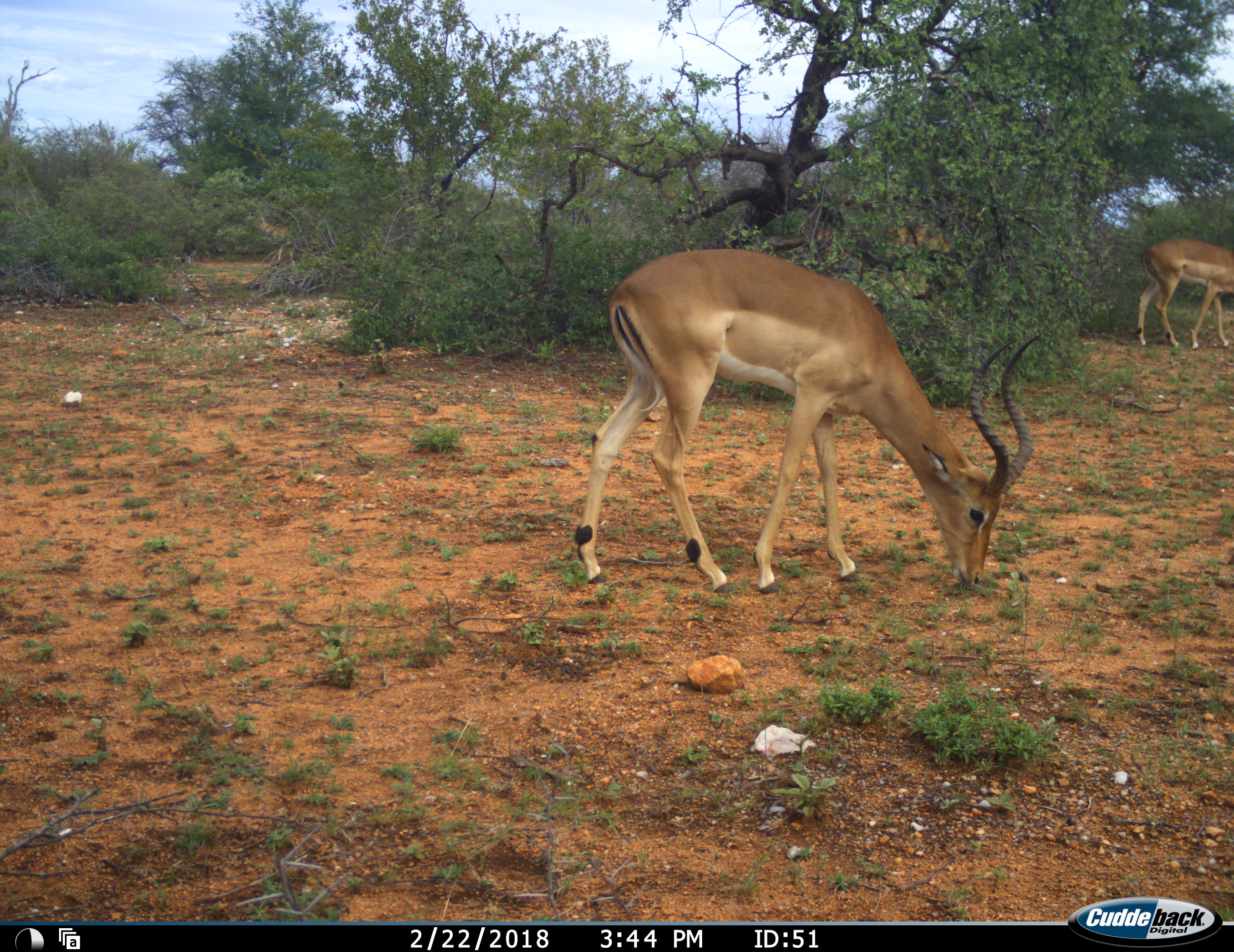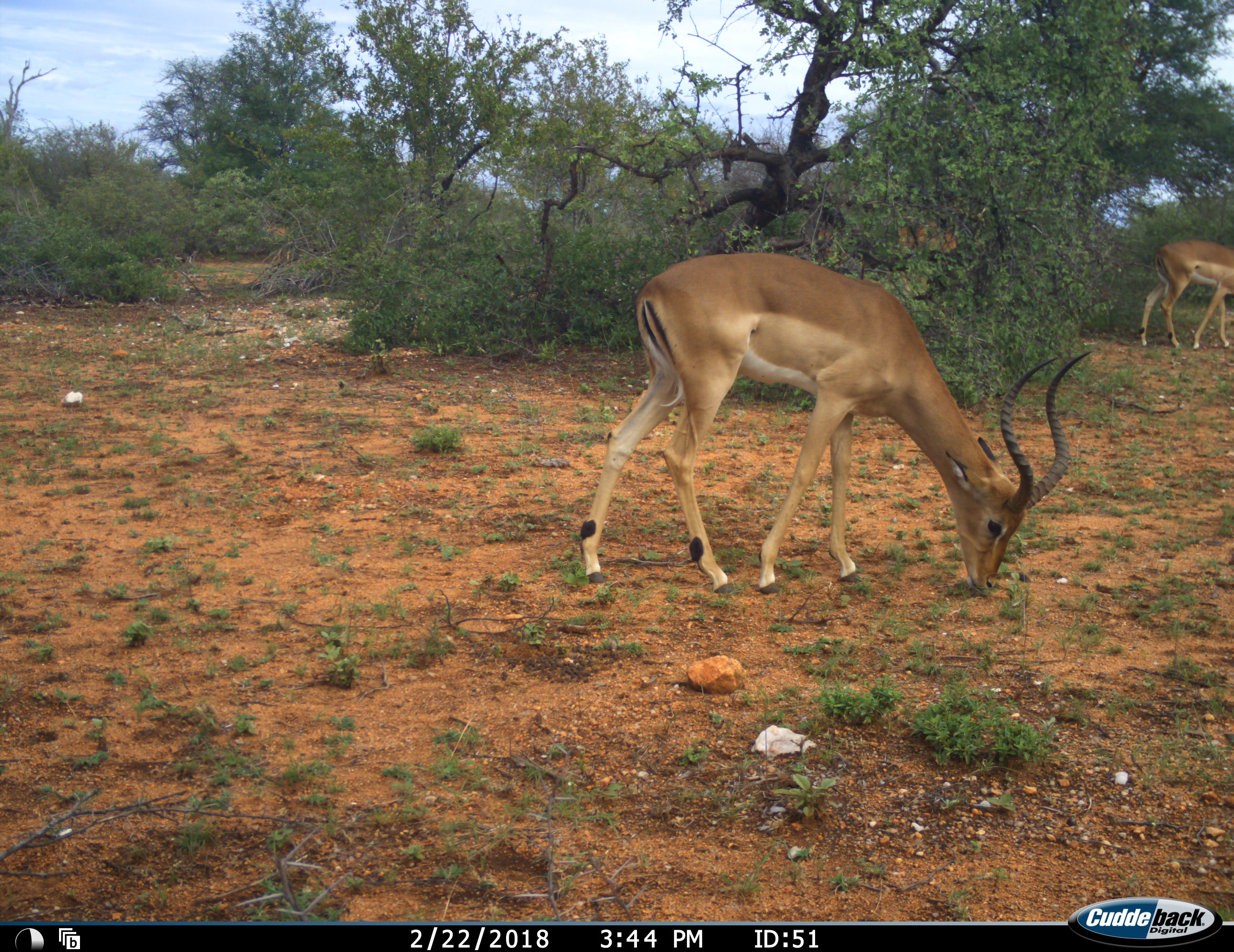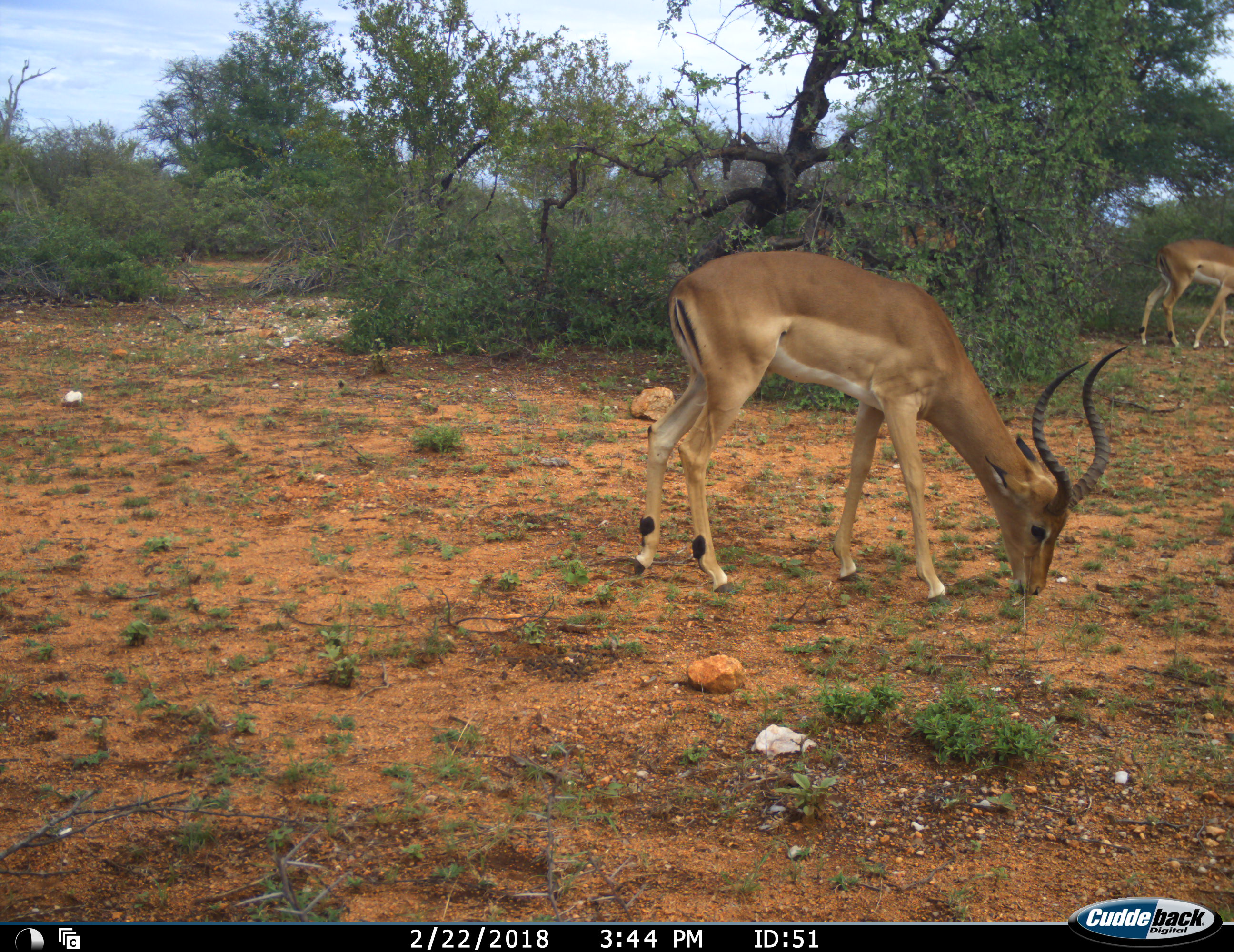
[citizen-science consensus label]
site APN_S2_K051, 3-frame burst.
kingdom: Animalia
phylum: Chordata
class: Mammalia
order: Artiodactyla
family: Bovidae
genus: Aepyceros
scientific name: Aepyceros melampus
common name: impala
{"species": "impala (Aepyceros melampus)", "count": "2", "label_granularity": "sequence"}